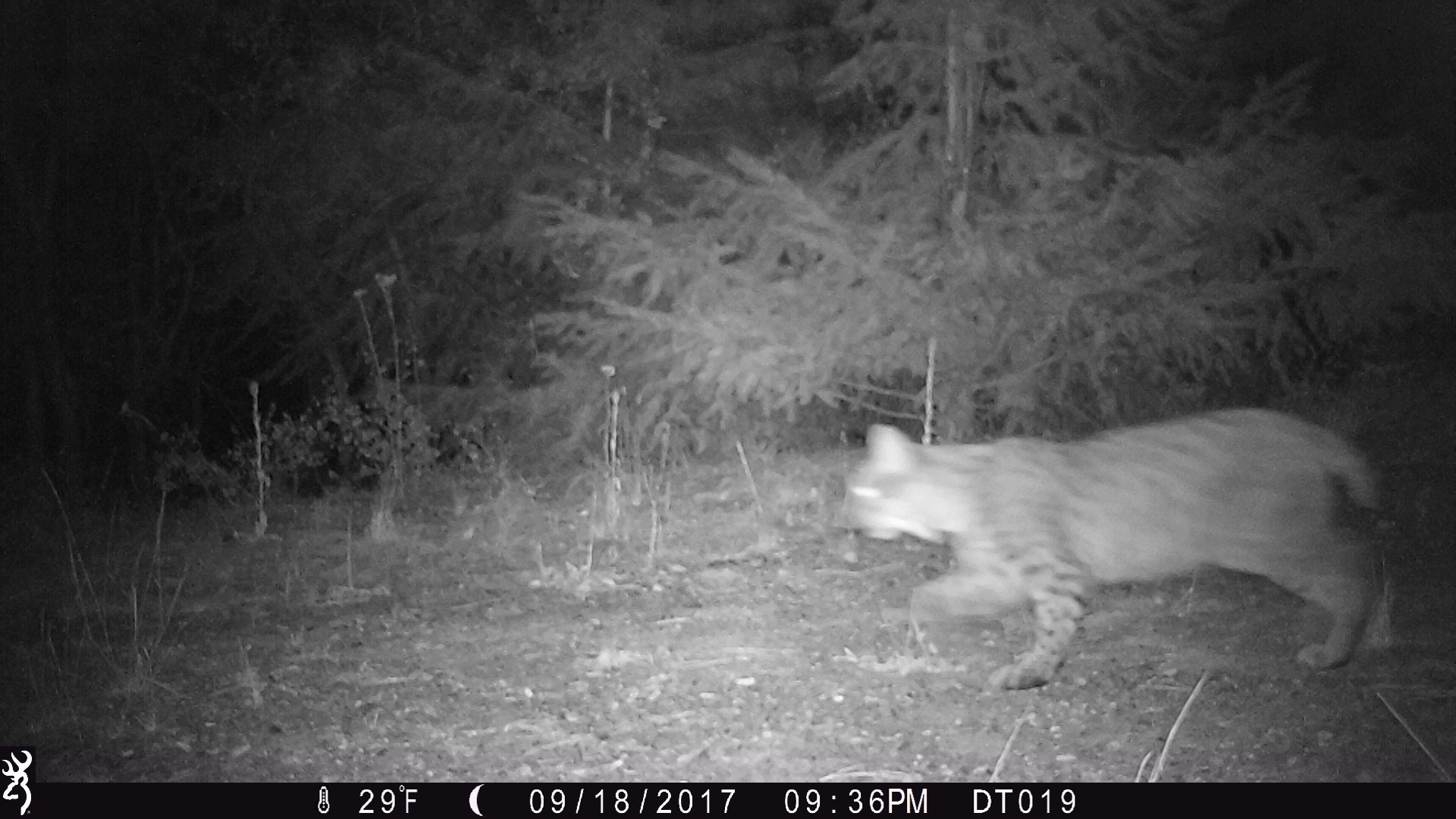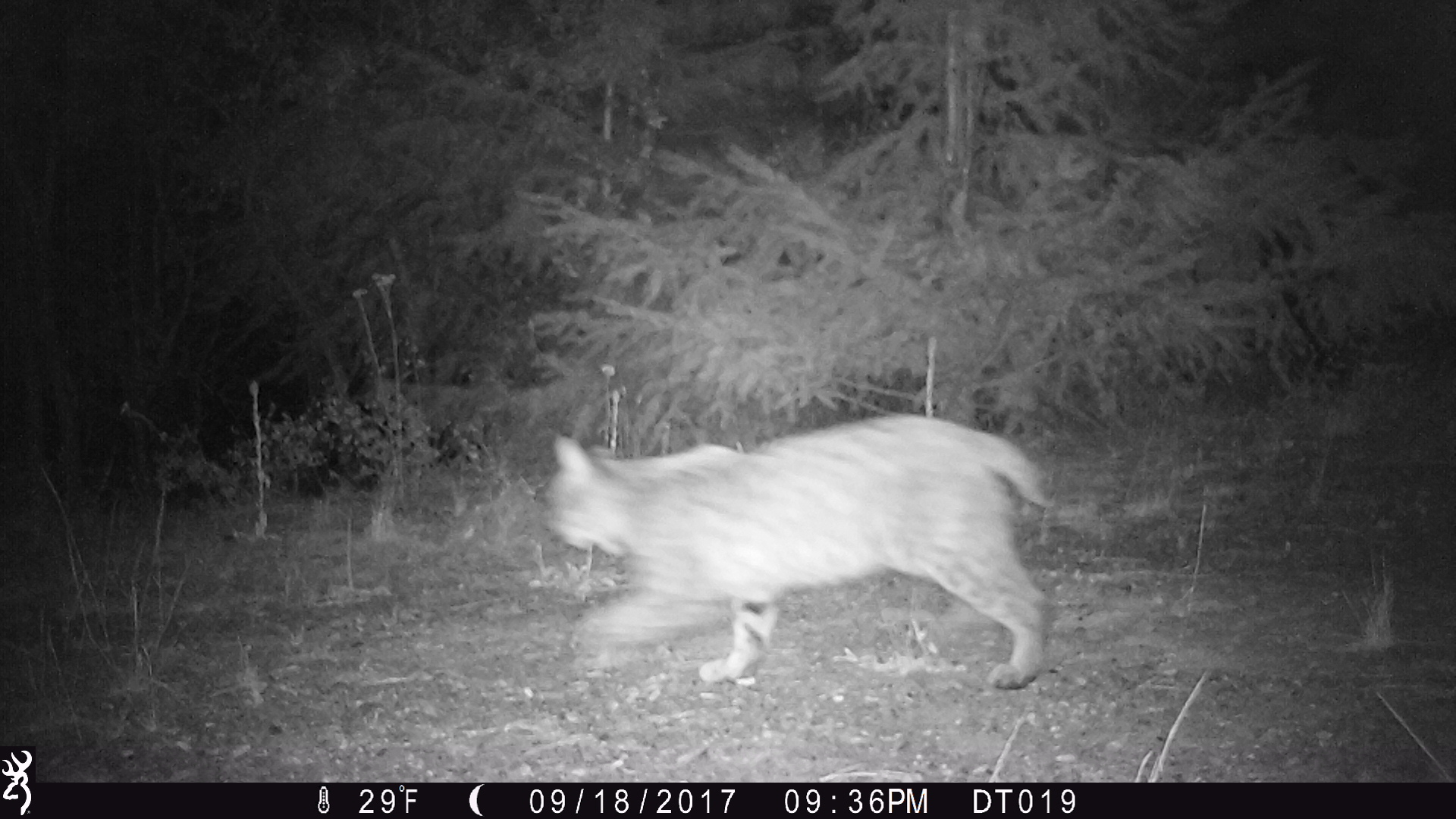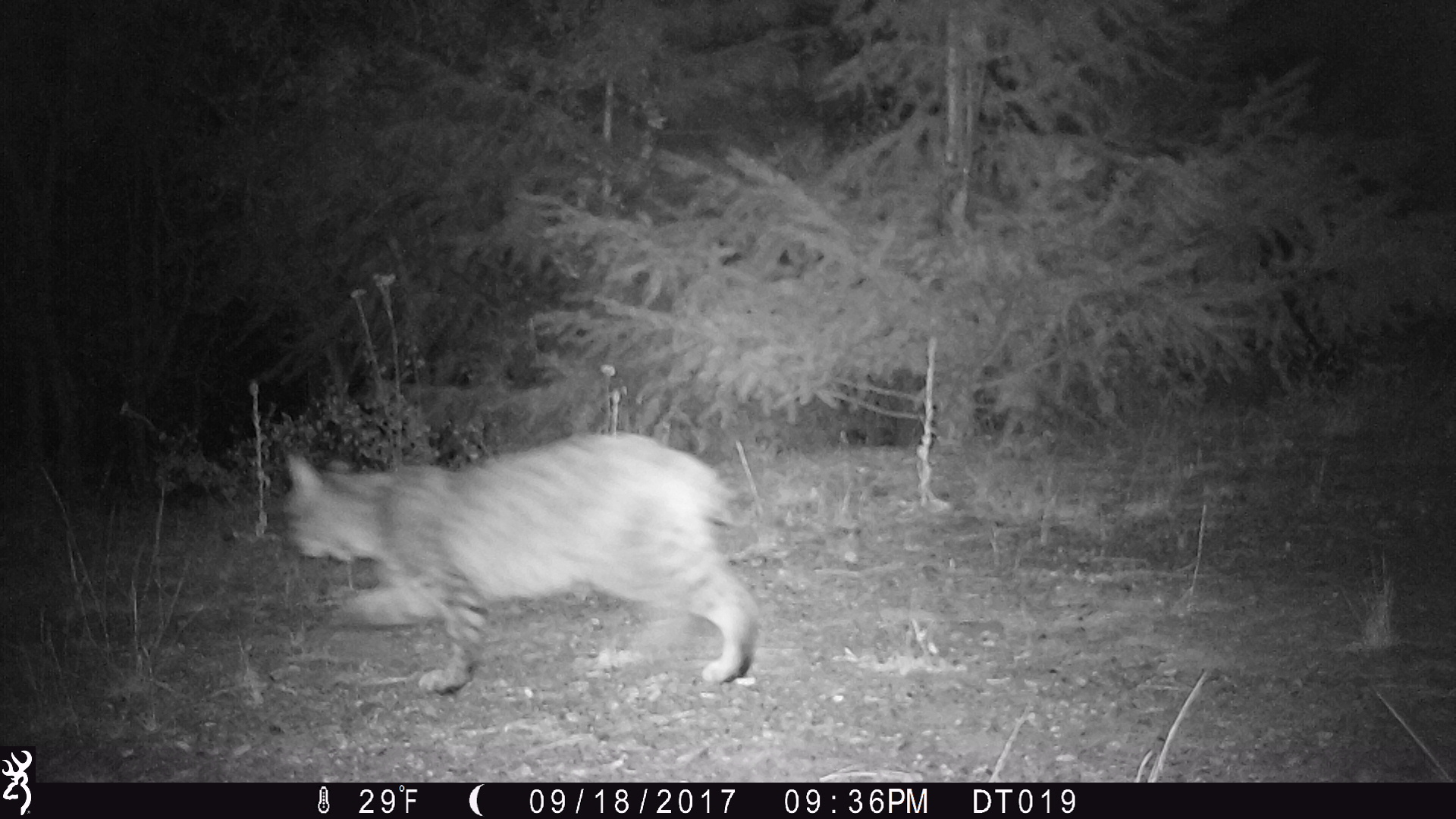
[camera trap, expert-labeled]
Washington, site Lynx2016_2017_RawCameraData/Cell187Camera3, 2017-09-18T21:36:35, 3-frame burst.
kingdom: Animalia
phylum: Chordata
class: Mammalia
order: Carnivora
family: Felidae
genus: Lynx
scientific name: Lynx rufus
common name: bobcat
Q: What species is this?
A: Lynx rufus (bobcat).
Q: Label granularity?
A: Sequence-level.